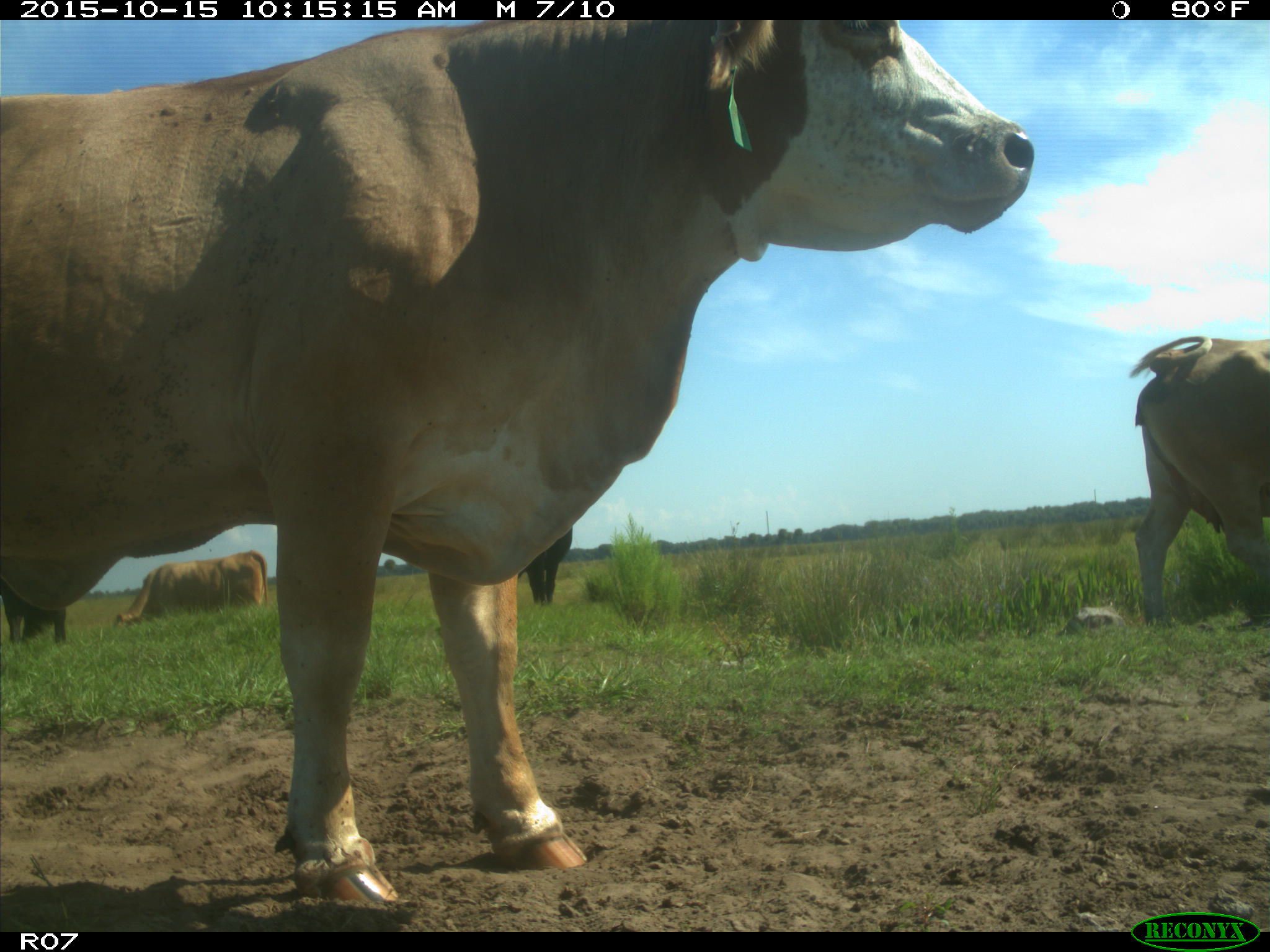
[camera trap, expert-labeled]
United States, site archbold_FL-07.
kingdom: Animalia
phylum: Chordata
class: Mammalia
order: Artiodactyla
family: Bovidae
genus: Bos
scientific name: Bos taurus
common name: domestic cow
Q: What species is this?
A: Bos taurus (domestic cow).